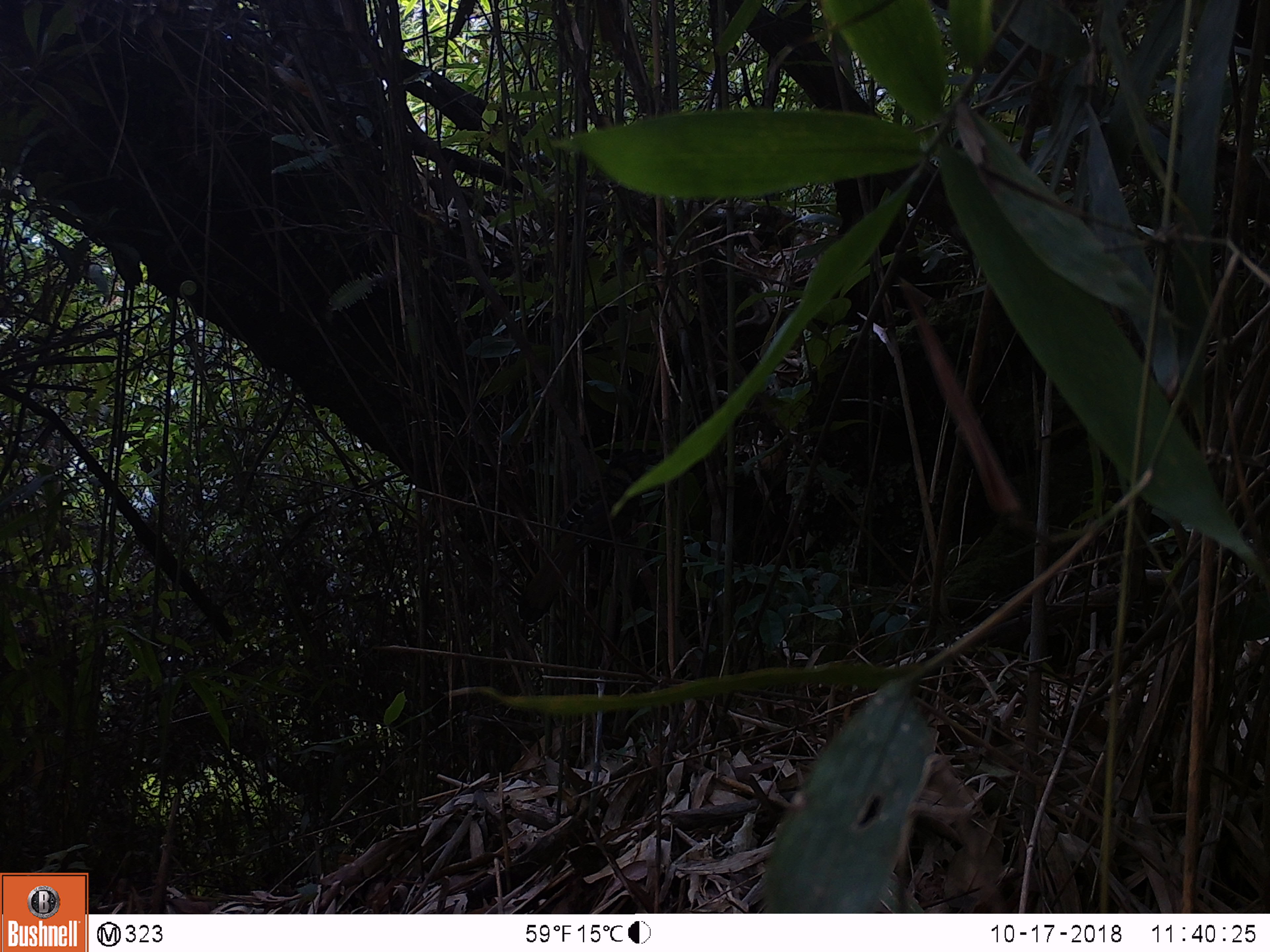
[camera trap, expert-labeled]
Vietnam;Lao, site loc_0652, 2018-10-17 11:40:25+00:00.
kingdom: Animalia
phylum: Chordata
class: Aves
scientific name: Aves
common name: bird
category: unidentified bird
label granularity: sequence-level